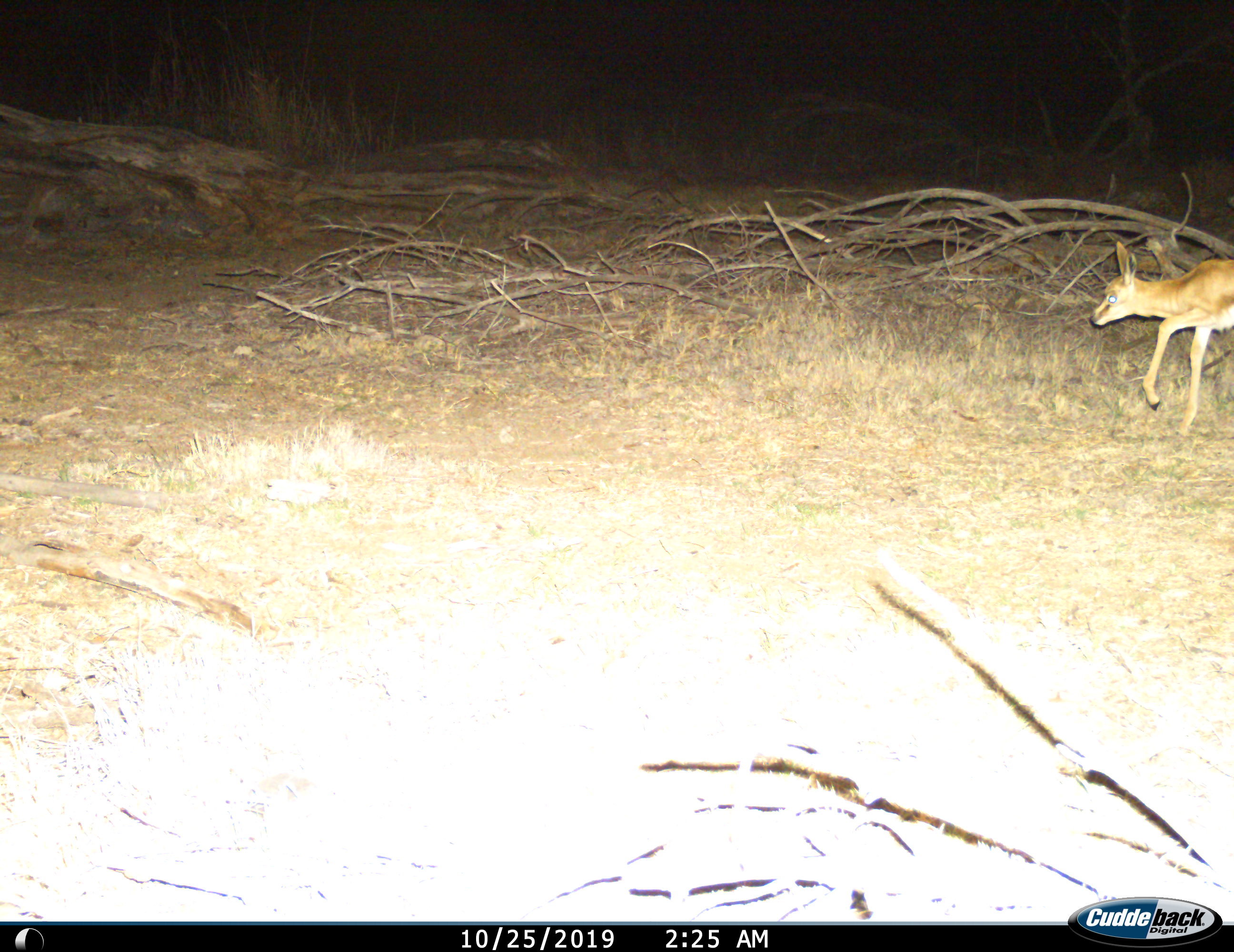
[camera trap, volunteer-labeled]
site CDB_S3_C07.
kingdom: Animalia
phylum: Chordata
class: Mammalia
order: Artiodactyla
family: Bovidae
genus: Antidorcas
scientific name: Antidorcas marsupialis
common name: springbok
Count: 1.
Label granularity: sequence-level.